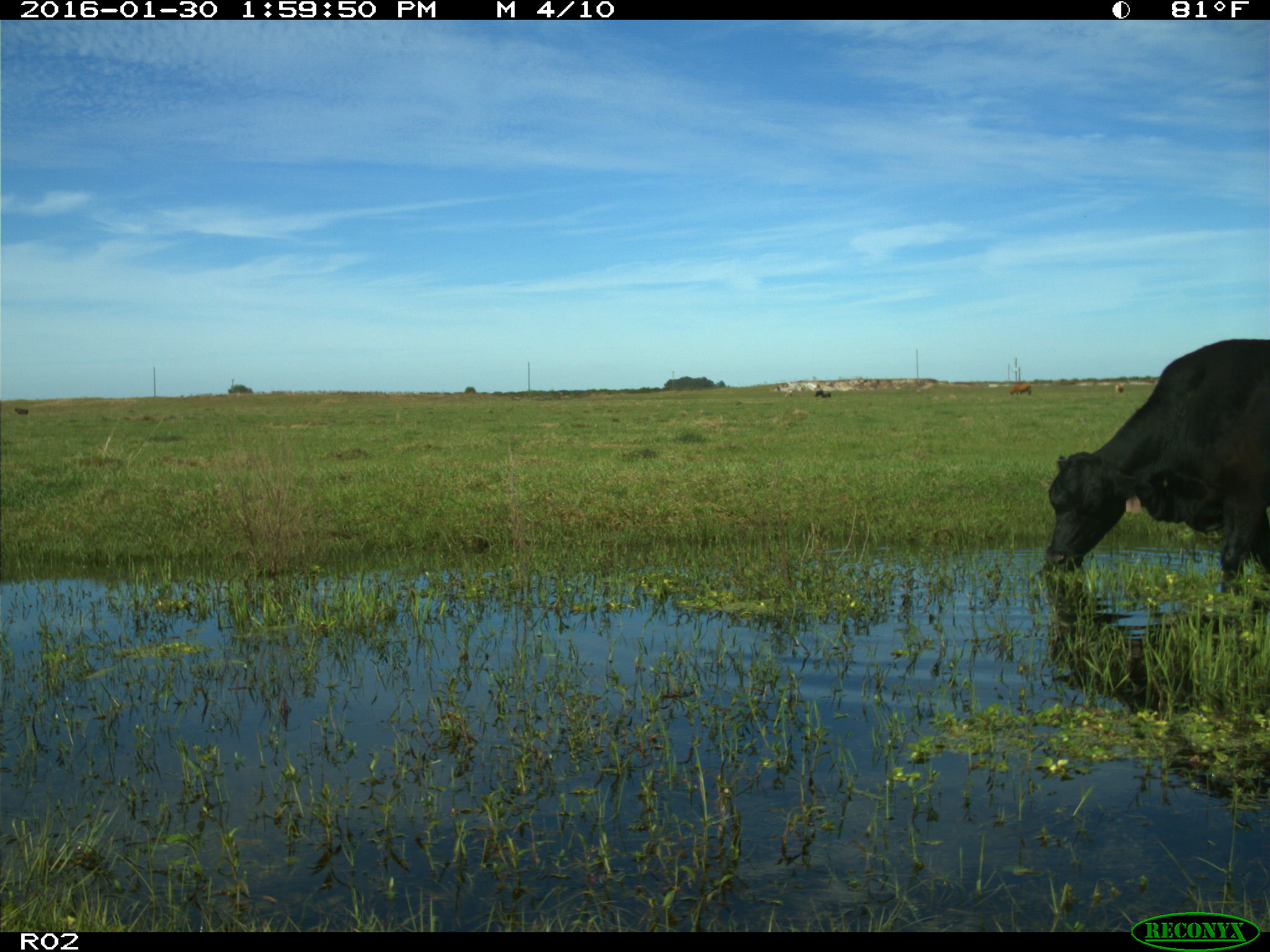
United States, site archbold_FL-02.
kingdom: Animalia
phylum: Chordata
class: Mammalia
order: Artiodactyla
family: Bovidae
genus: Bos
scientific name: Bos taurus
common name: domestic cow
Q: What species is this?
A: Bos taurus (domestic cow).